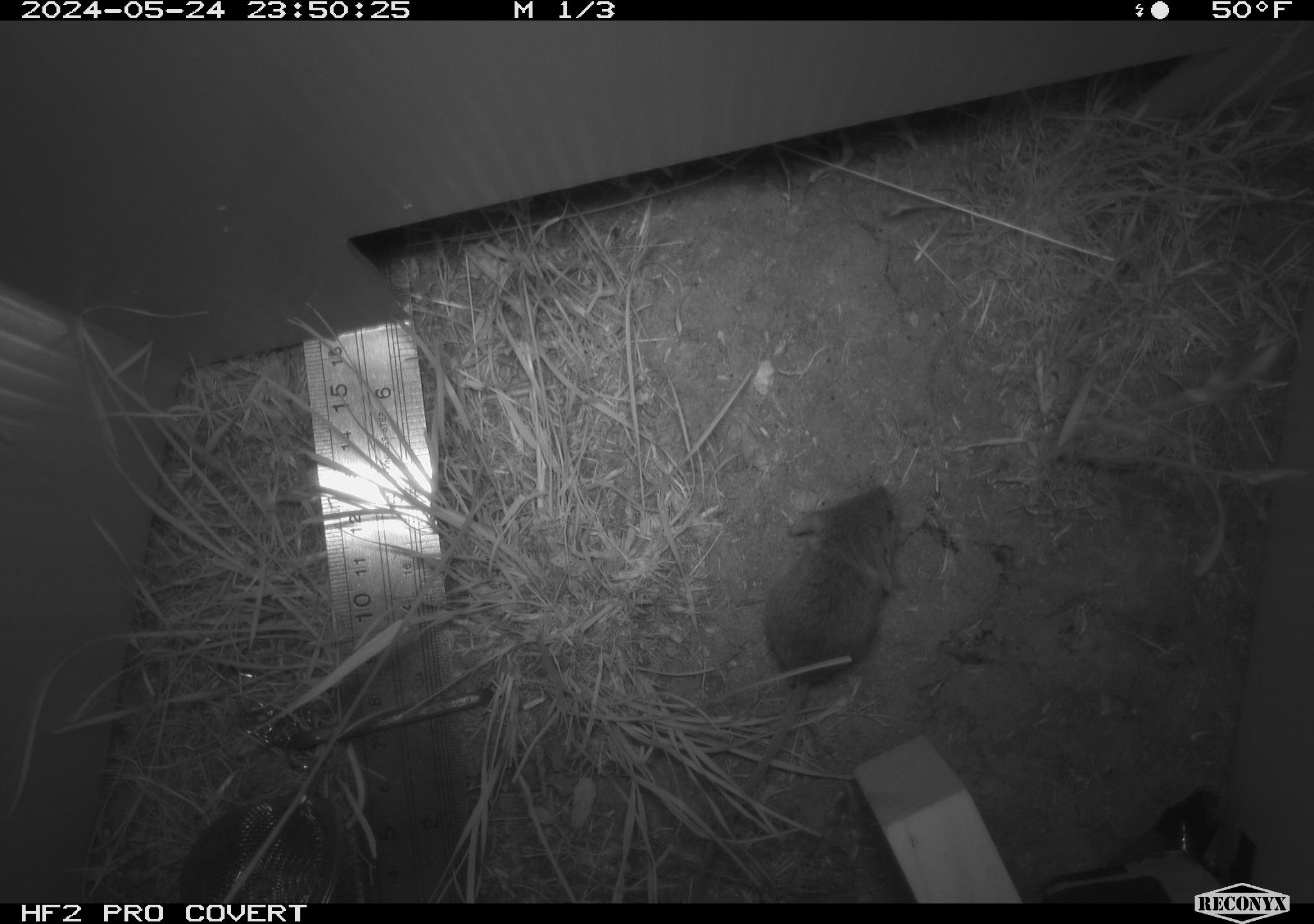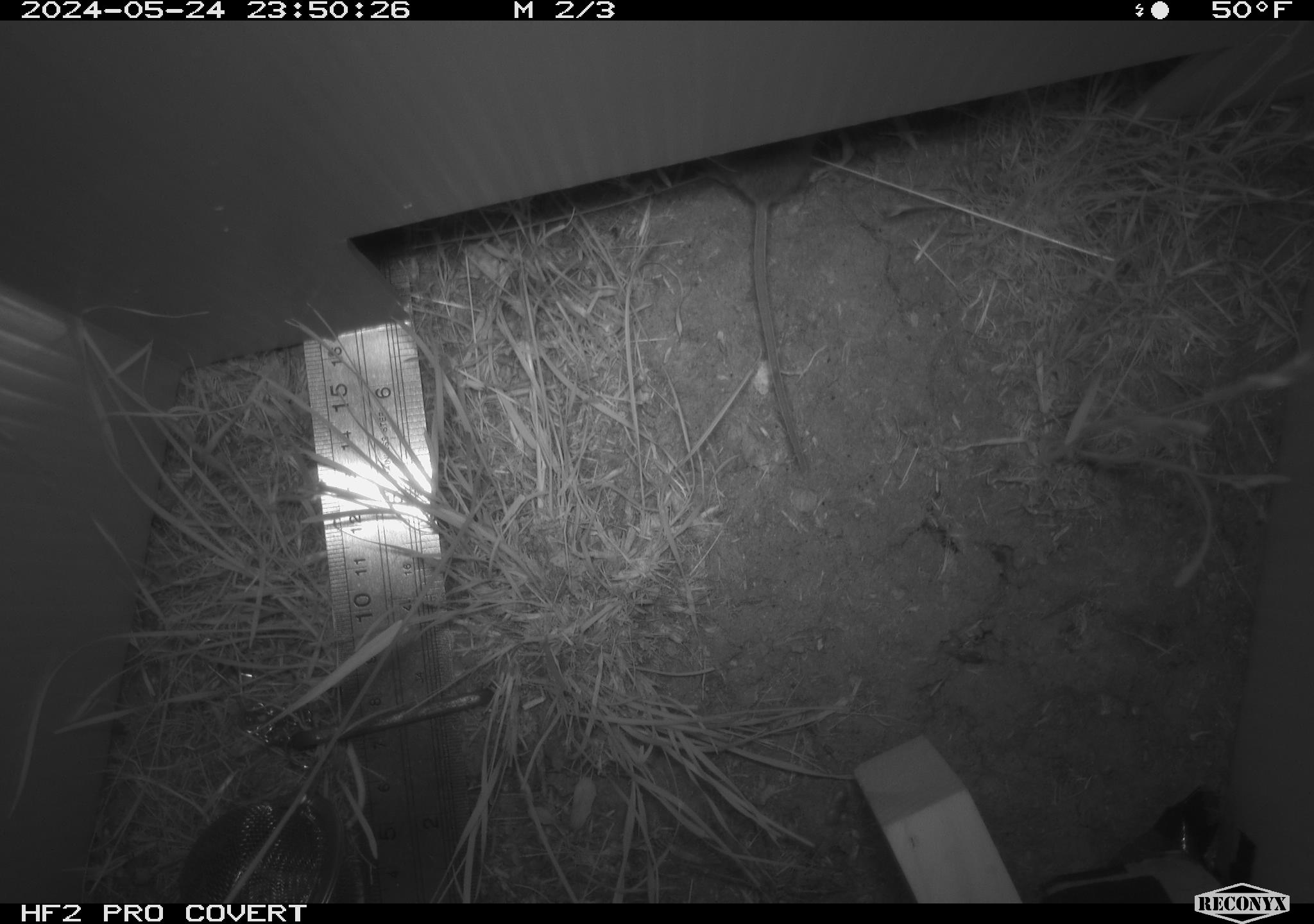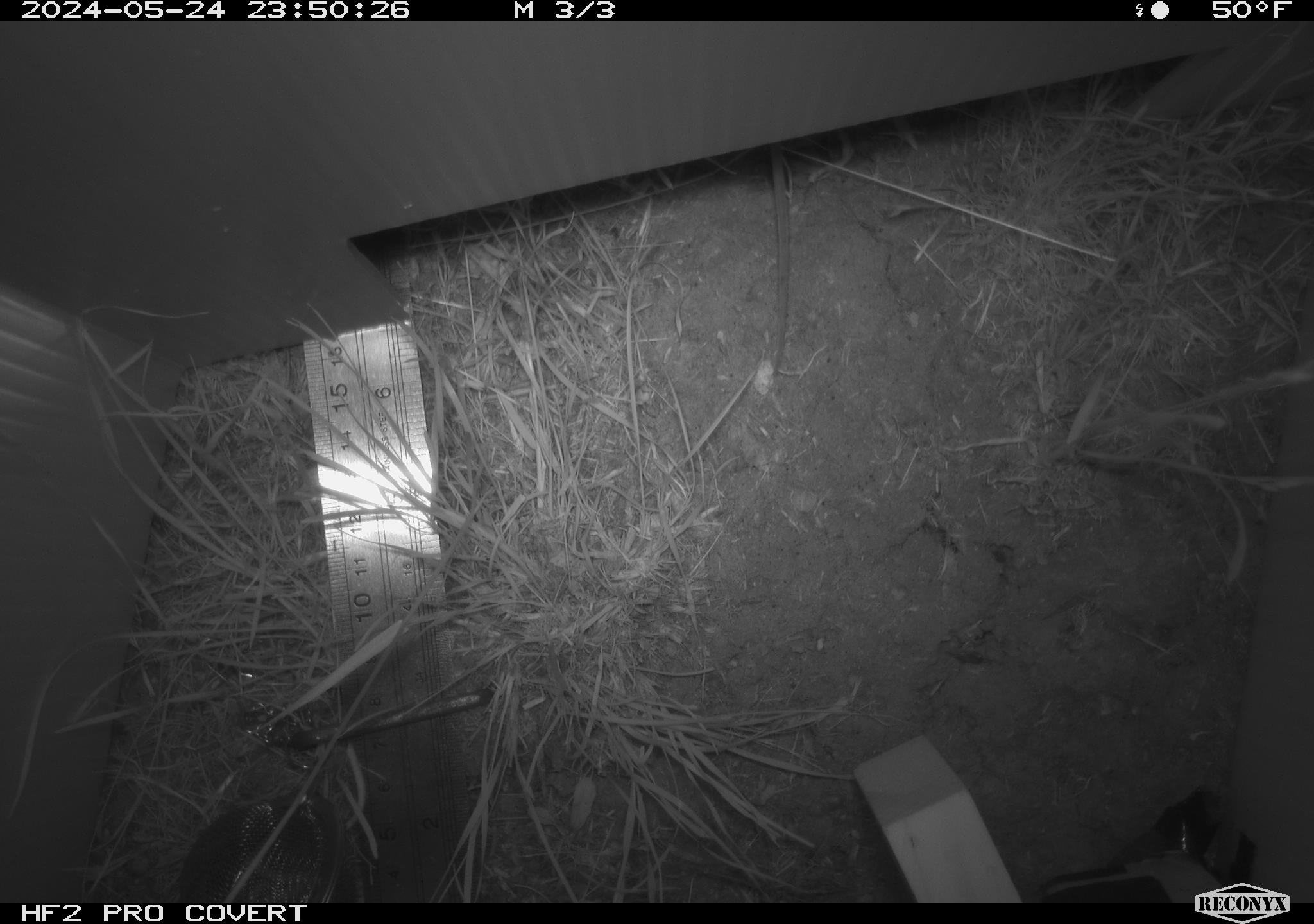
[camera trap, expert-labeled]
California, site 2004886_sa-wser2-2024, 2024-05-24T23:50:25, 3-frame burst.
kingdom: Animalia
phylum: Chordata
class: Mammalia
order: Rodentia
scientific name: Rodentia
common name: mouse species